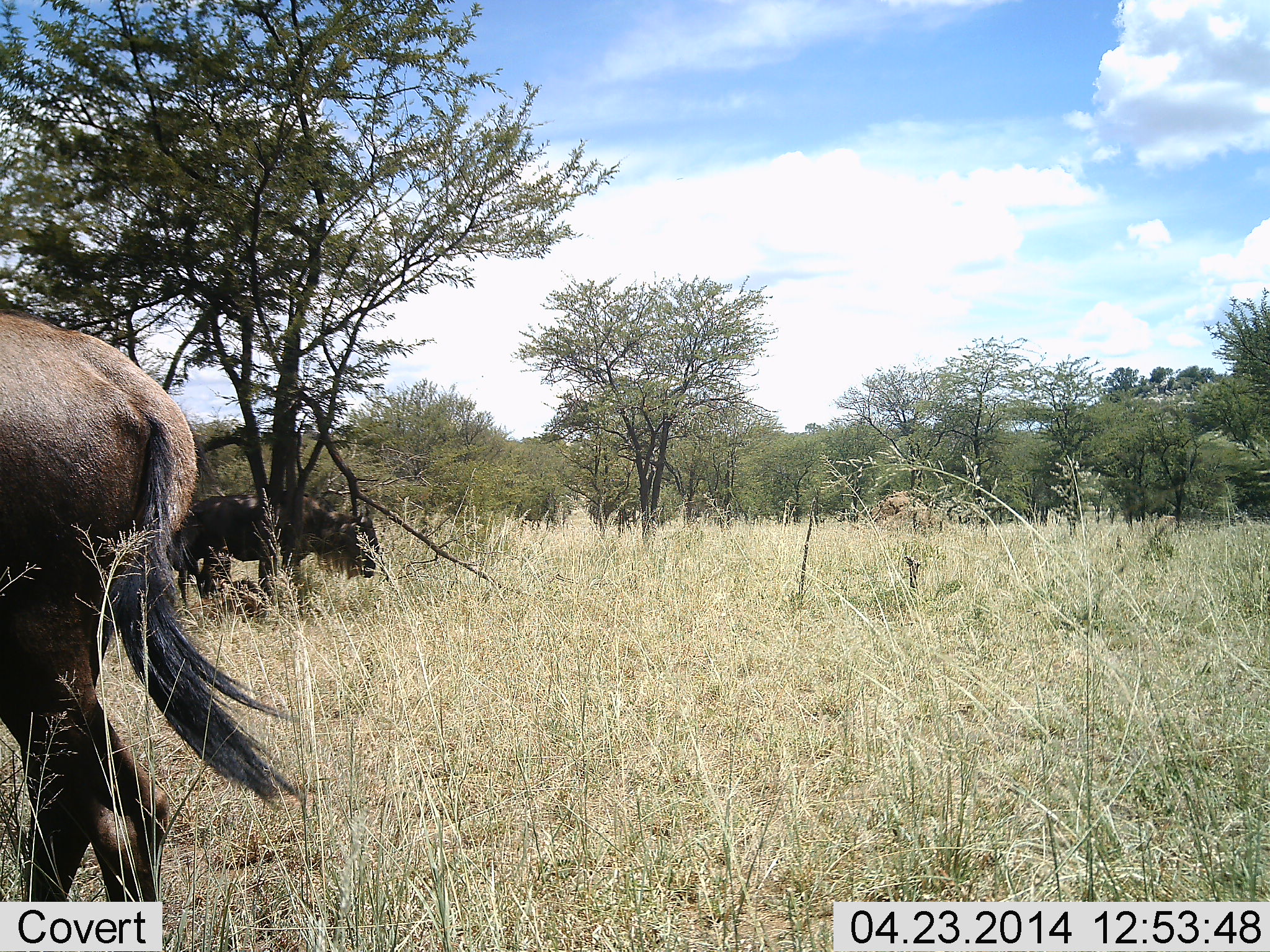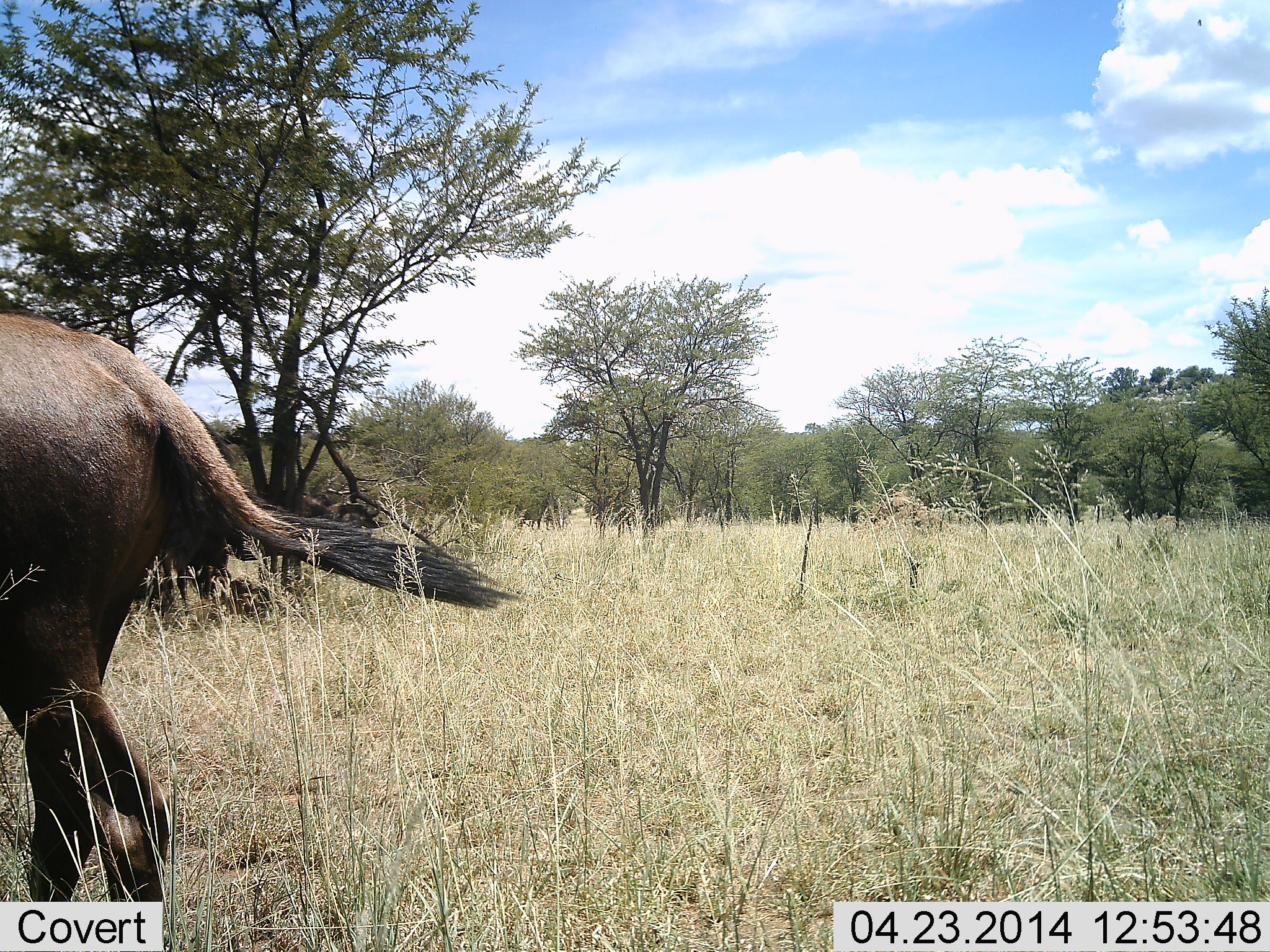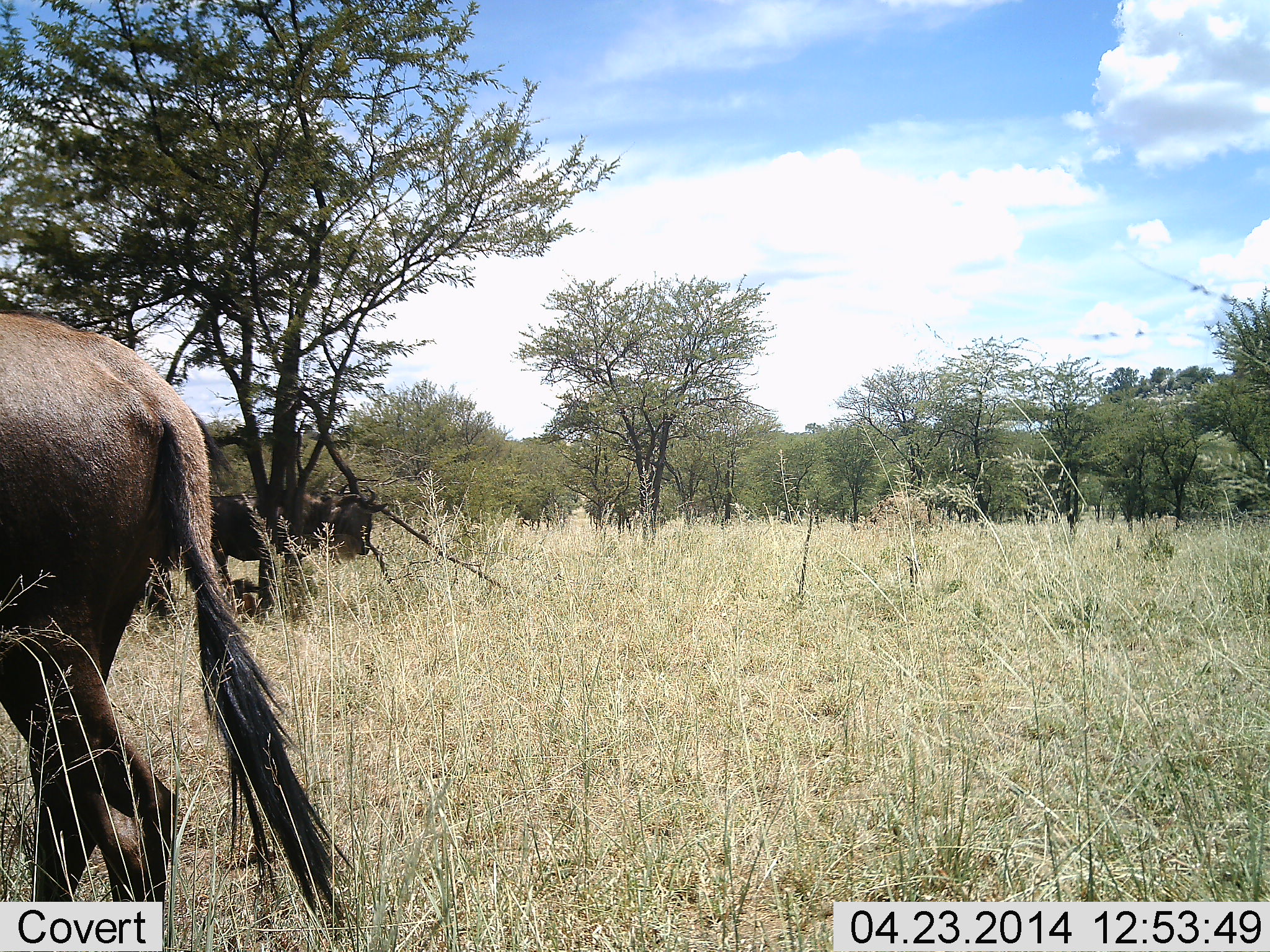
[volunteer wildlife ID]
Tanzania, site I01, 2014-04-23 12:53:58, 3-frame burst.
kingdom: Animalia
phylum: Chordata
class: Mammalia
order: Artiodactyla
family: Bovidae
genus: Connochaetes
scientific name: Connochaetes taurinus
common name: blue wildebeest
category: wildebeest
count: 2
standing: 90%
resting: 10%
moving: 10%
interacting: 0%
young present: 20%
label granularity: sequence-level